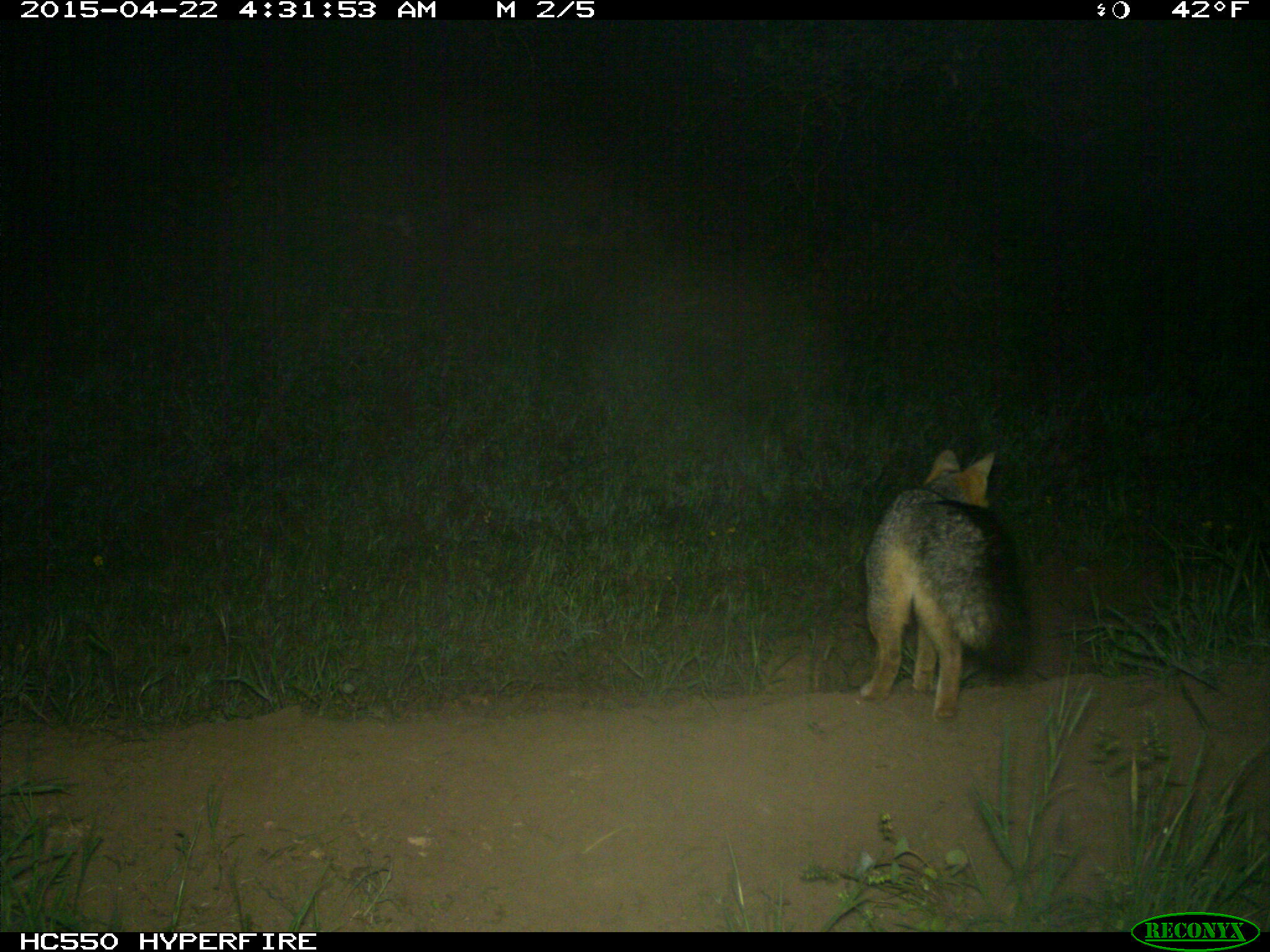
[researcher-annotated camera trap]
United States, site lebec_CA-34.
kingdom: Animalia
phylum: Chordata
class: Mammalia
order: Carnivora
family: Canidae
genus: Urocyon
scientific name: Urocyon cinereoargenteus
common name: gray fox